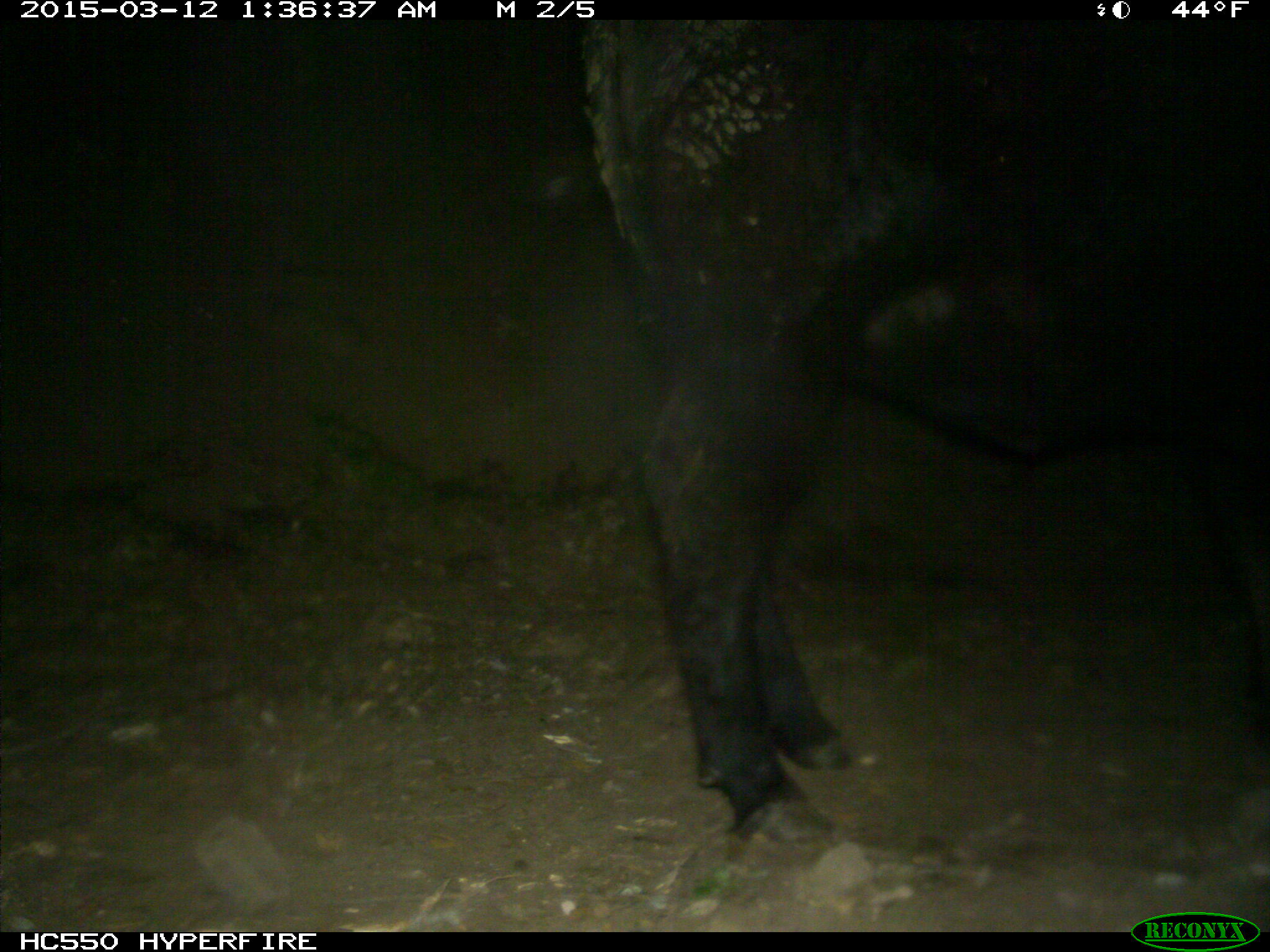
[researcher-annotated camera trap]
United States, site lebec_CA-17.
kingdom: Animalia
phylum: Chordata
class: Mammalia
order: Artiodactyla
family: Bovidae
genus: Bos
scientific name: Bos taurus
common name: domestic cow